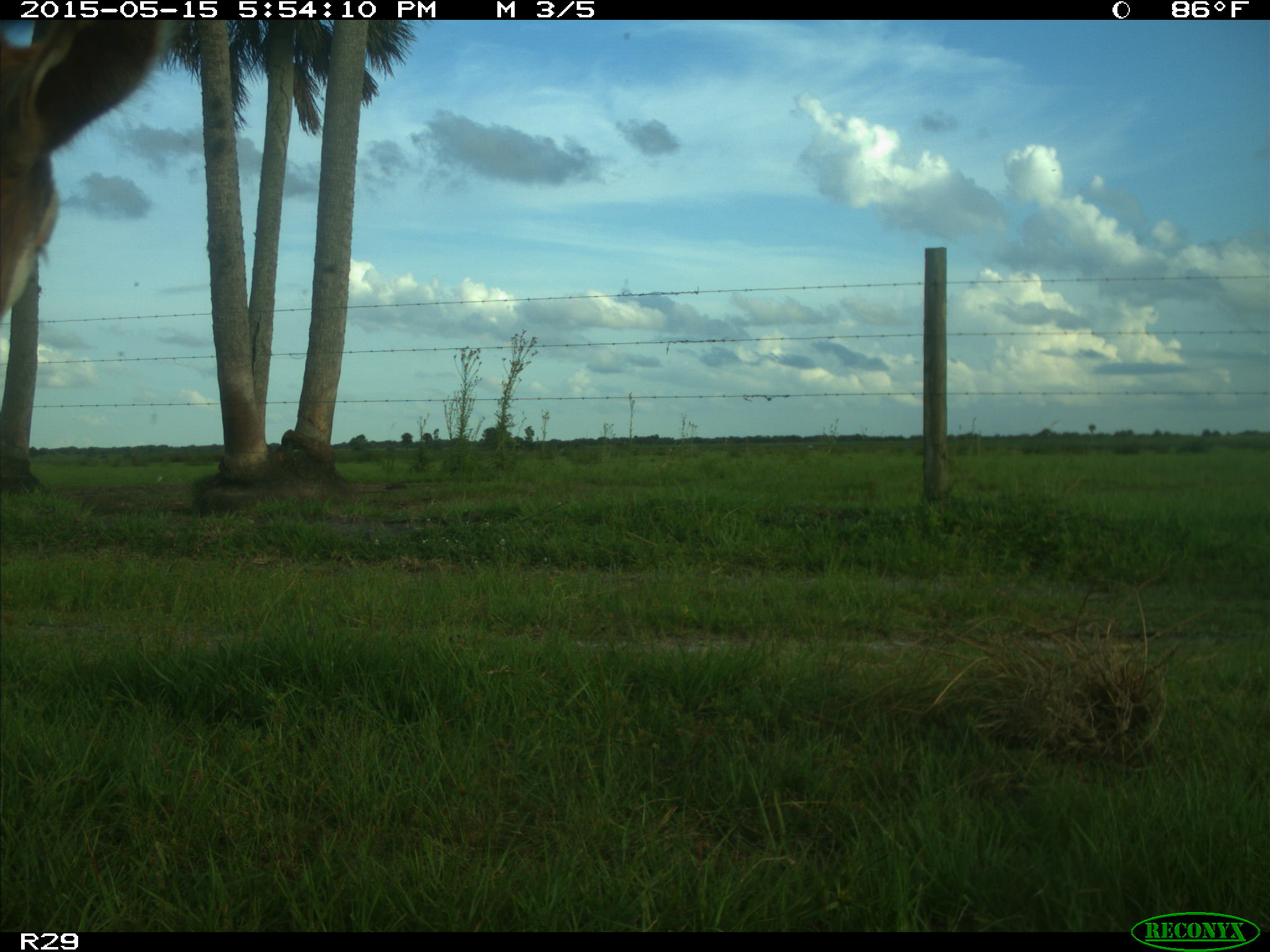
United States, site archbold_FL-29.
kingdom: Animalia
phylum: Chordata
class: Mammalia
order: Artiodactyla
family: Bovidae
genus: Bos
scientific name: Bos taurus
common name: domestic cow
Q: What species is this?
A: Bos taurus (domestic cow).